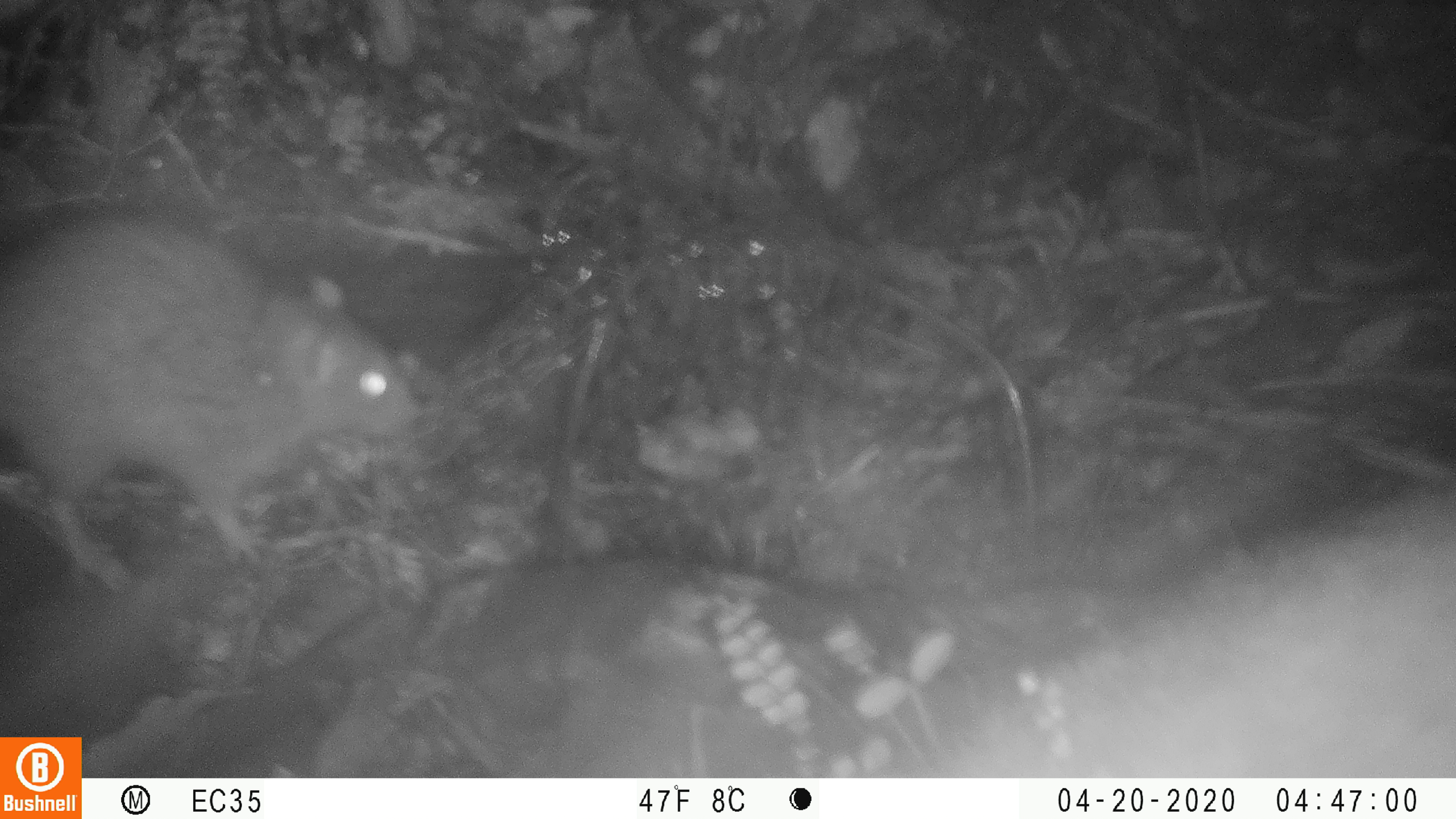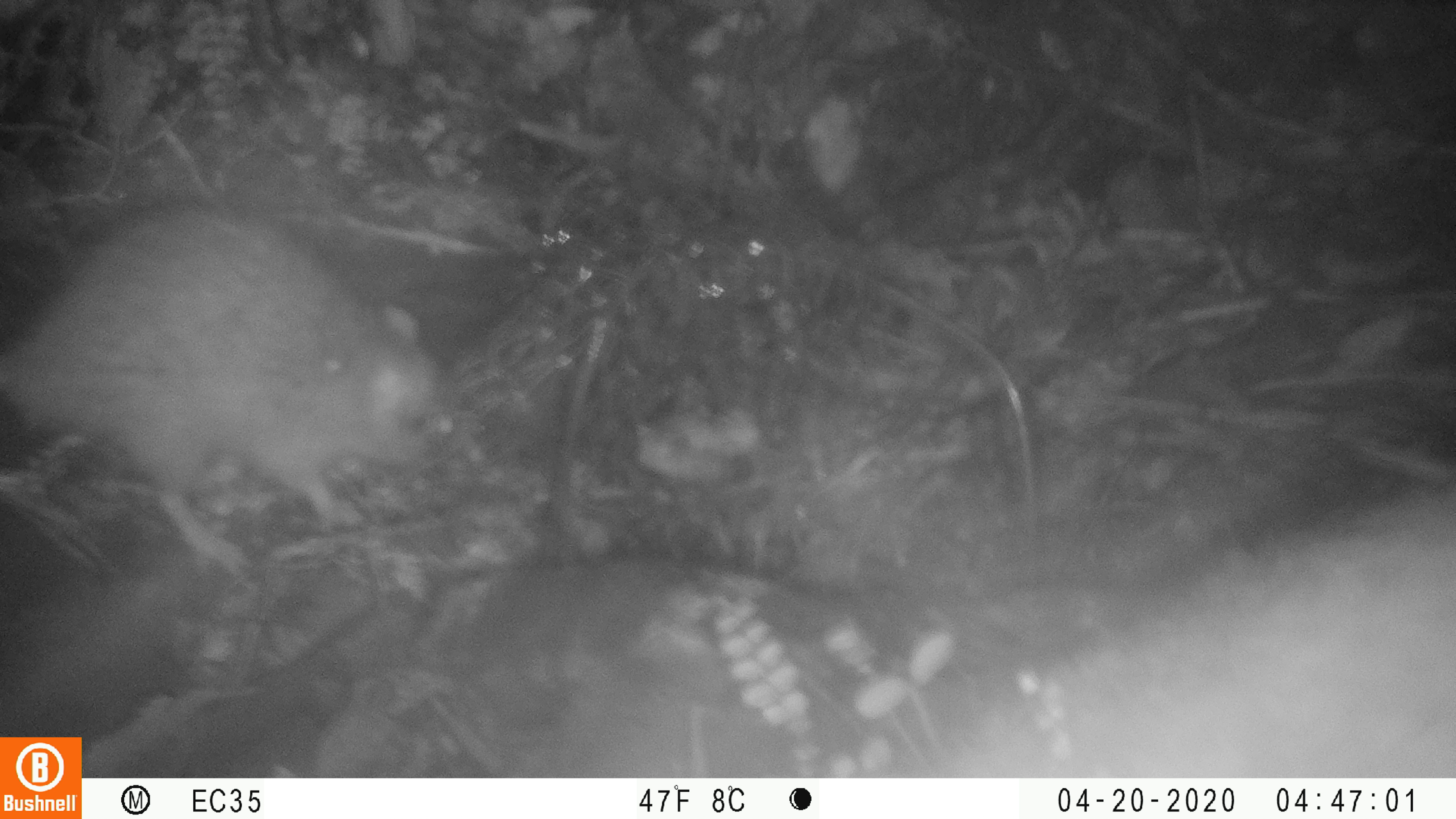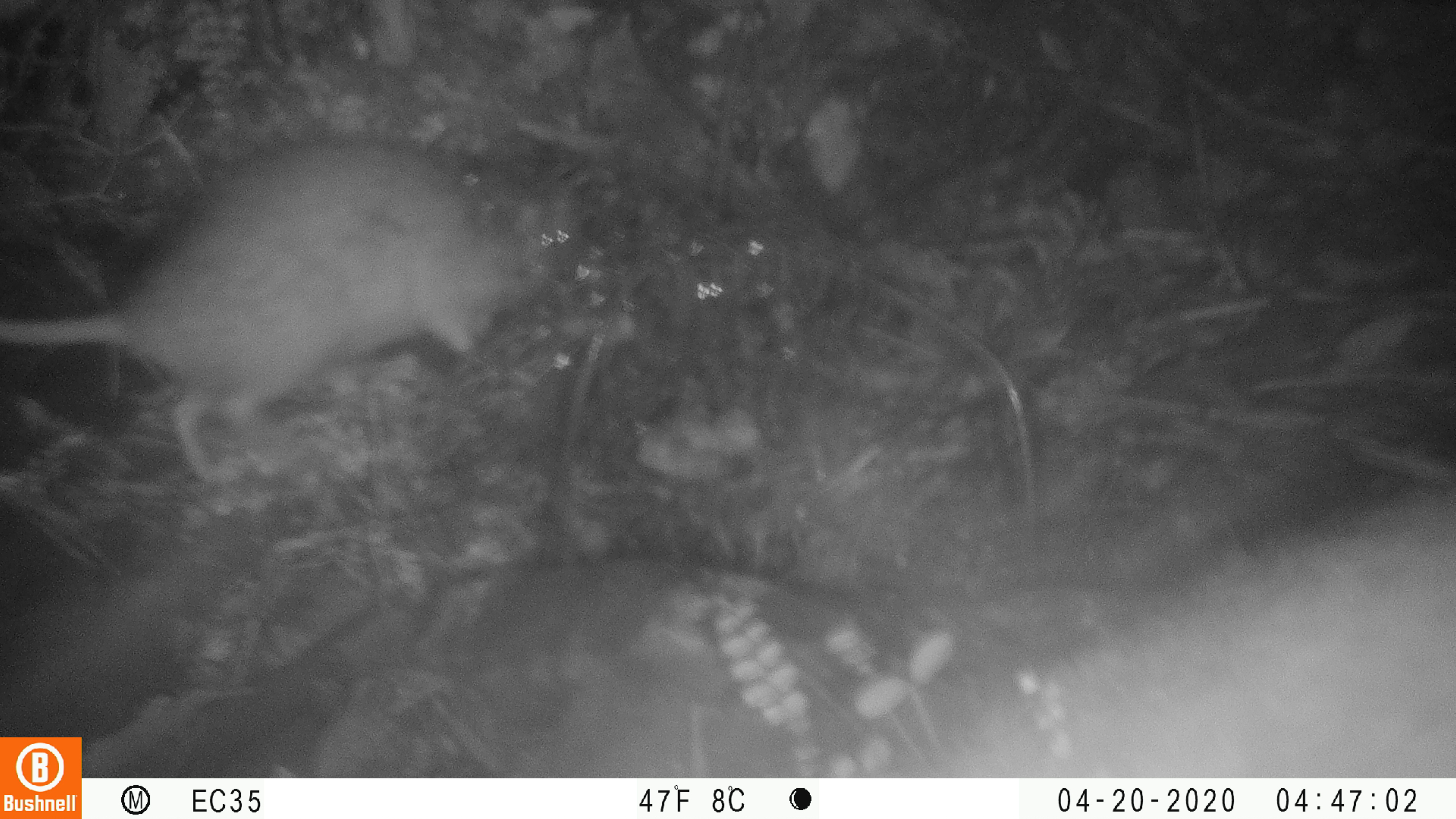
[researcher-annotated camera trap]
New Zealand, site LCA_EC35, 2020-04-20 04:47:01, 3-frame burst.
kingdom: Animalia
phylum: Chordata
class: Mammalia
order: Rodentia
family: Muridae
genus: Rattus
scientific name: Rattus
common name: rat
Rat (Rattus).